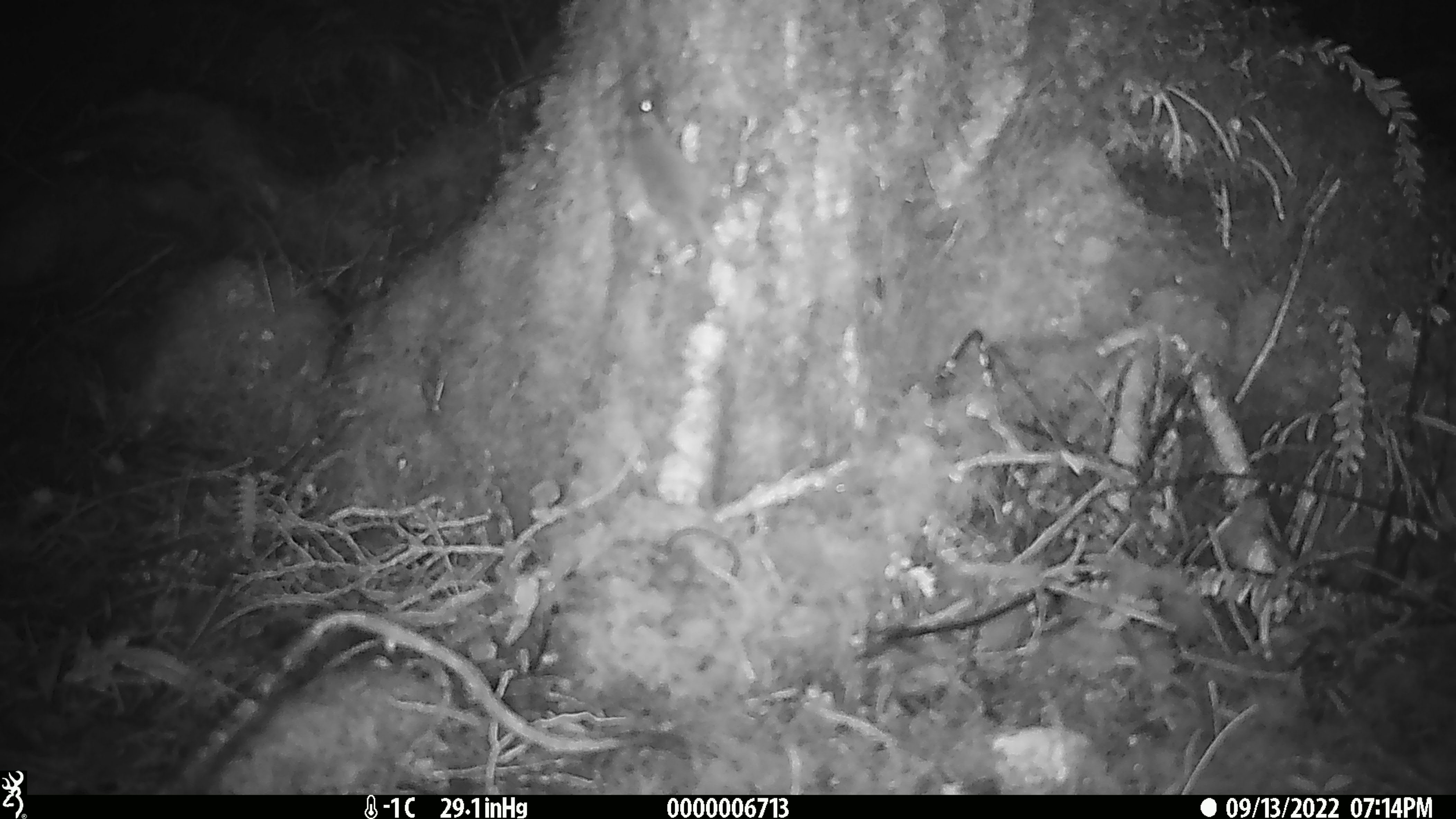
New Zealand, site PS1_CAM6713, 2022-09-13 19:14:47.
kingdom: Animalia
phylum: Chordata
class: Mammalia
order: Rodentia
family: Muridae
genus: Mus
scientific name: Mus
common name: mouse